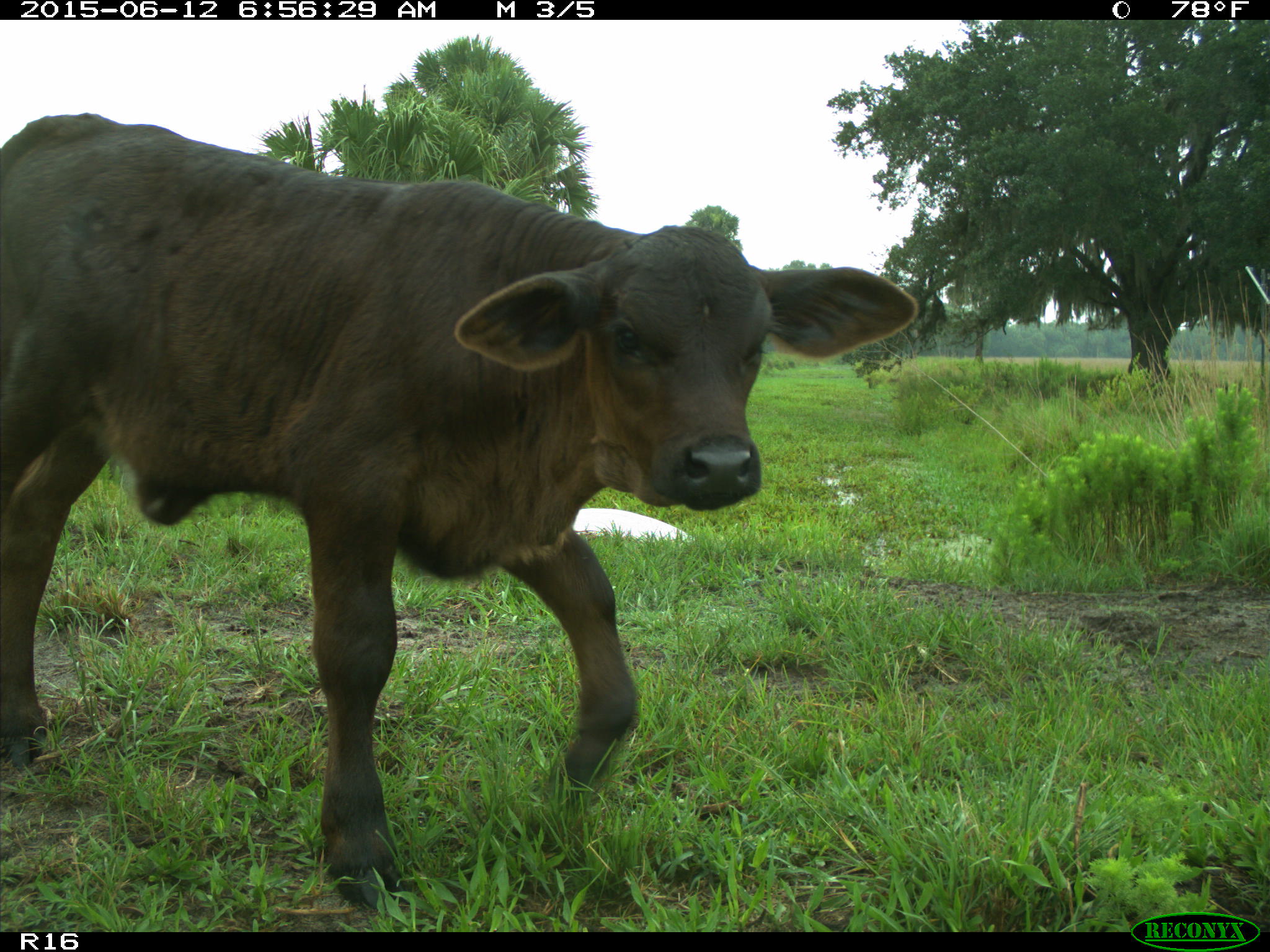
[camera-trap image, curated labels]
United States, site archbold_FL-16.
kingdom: Animalia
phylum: Chordata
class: Mammalia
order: Artiodactyla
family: Bovidae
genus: Bos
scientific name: Bos taurus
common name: domestic cow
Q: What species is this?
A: Bos taurus (domestic cow).